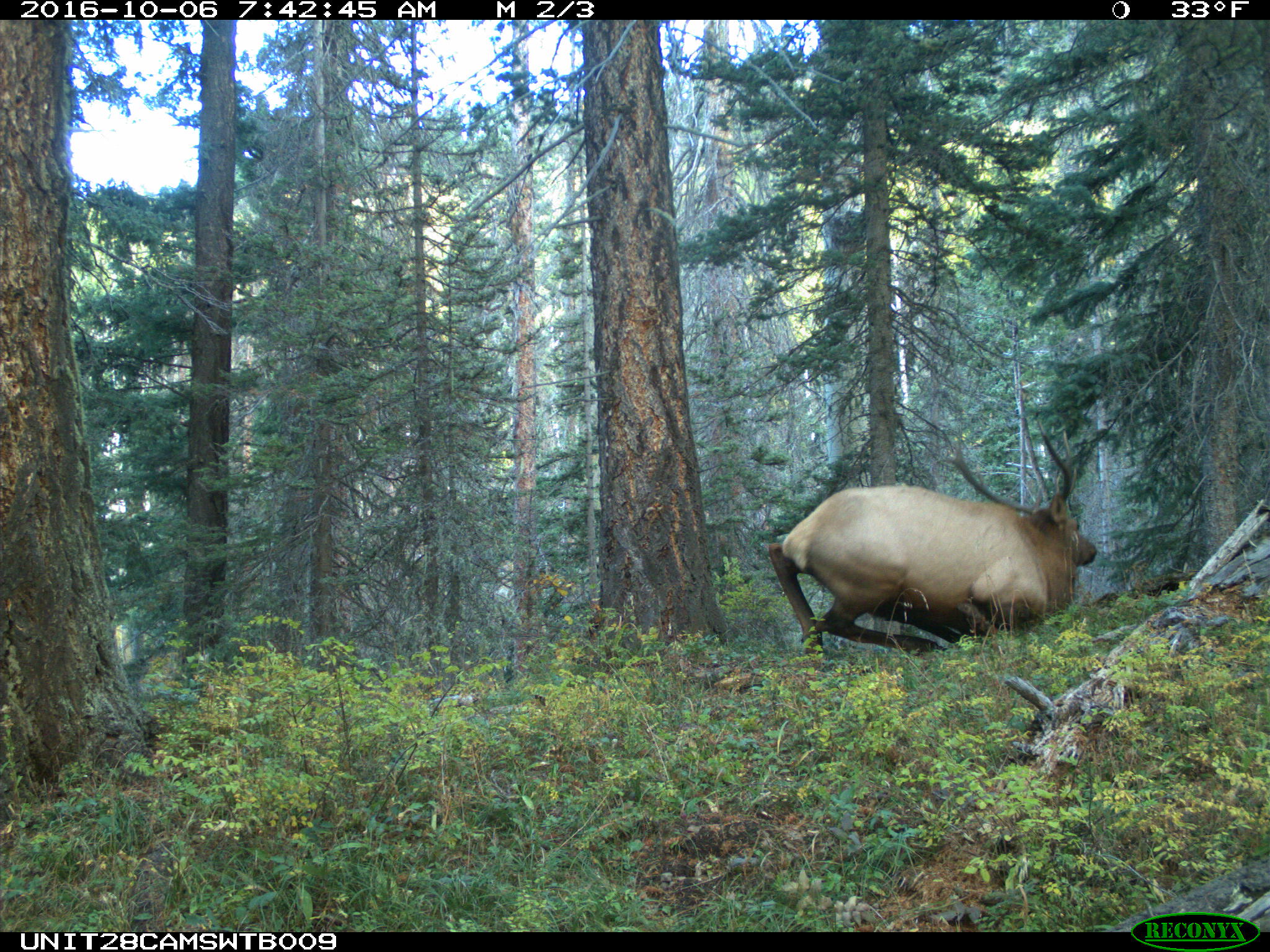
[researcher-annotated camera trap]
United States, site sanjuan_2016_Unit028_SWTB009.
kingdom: Animalia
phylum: Chordata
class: Mammalia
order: Artiodactyla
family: Cervidae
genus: Cervus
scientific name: Cervus elaphus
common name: red deer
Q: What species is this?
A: Cervus elaphus (red deer).